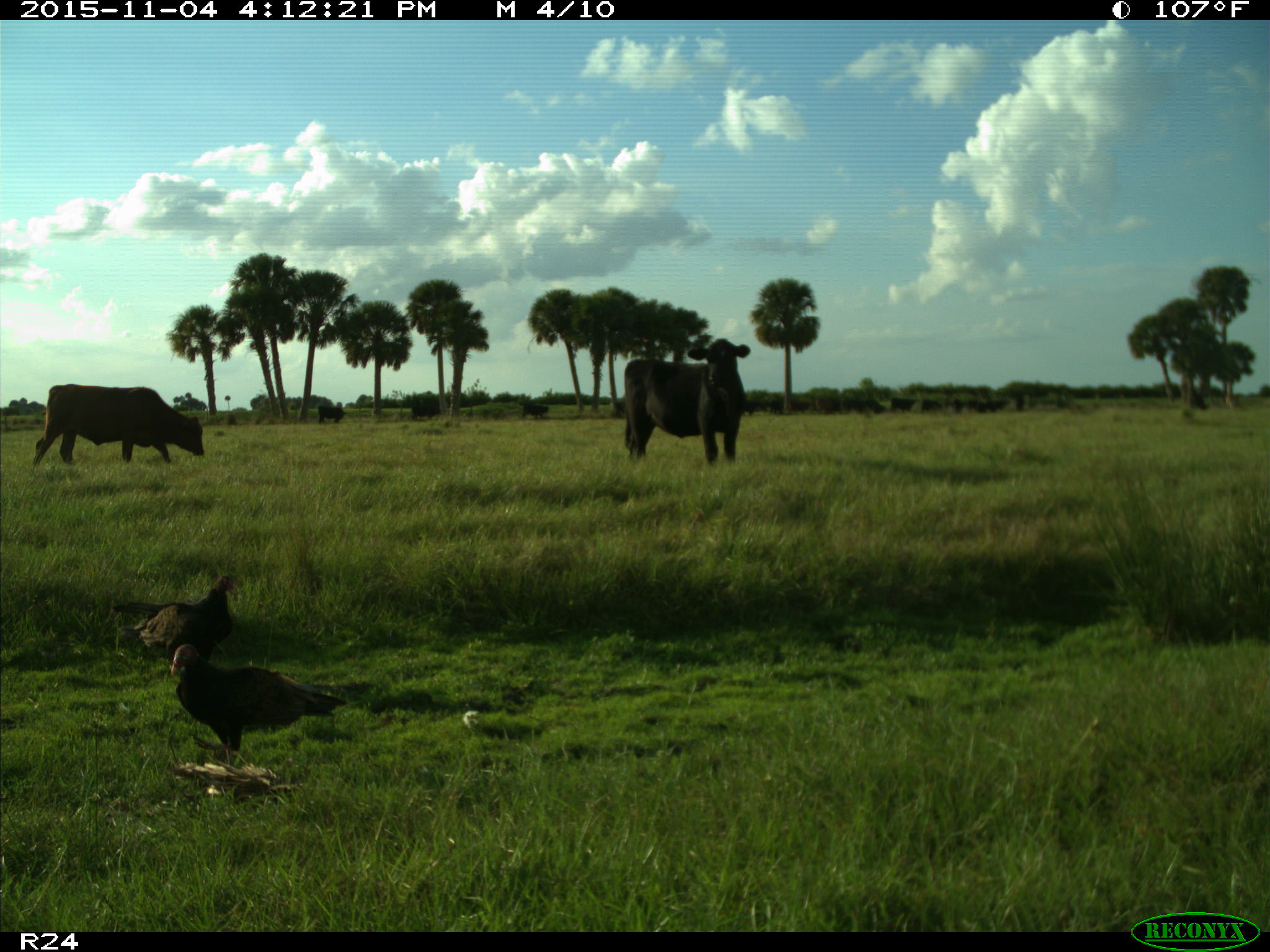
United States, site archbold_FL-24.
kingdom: Animalia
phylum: Chordata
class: Mammalia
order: Artiodactyla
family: Bovidae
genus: Bos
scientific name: Bos taurus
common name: domestic cow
Bos taurus (domestic cow).